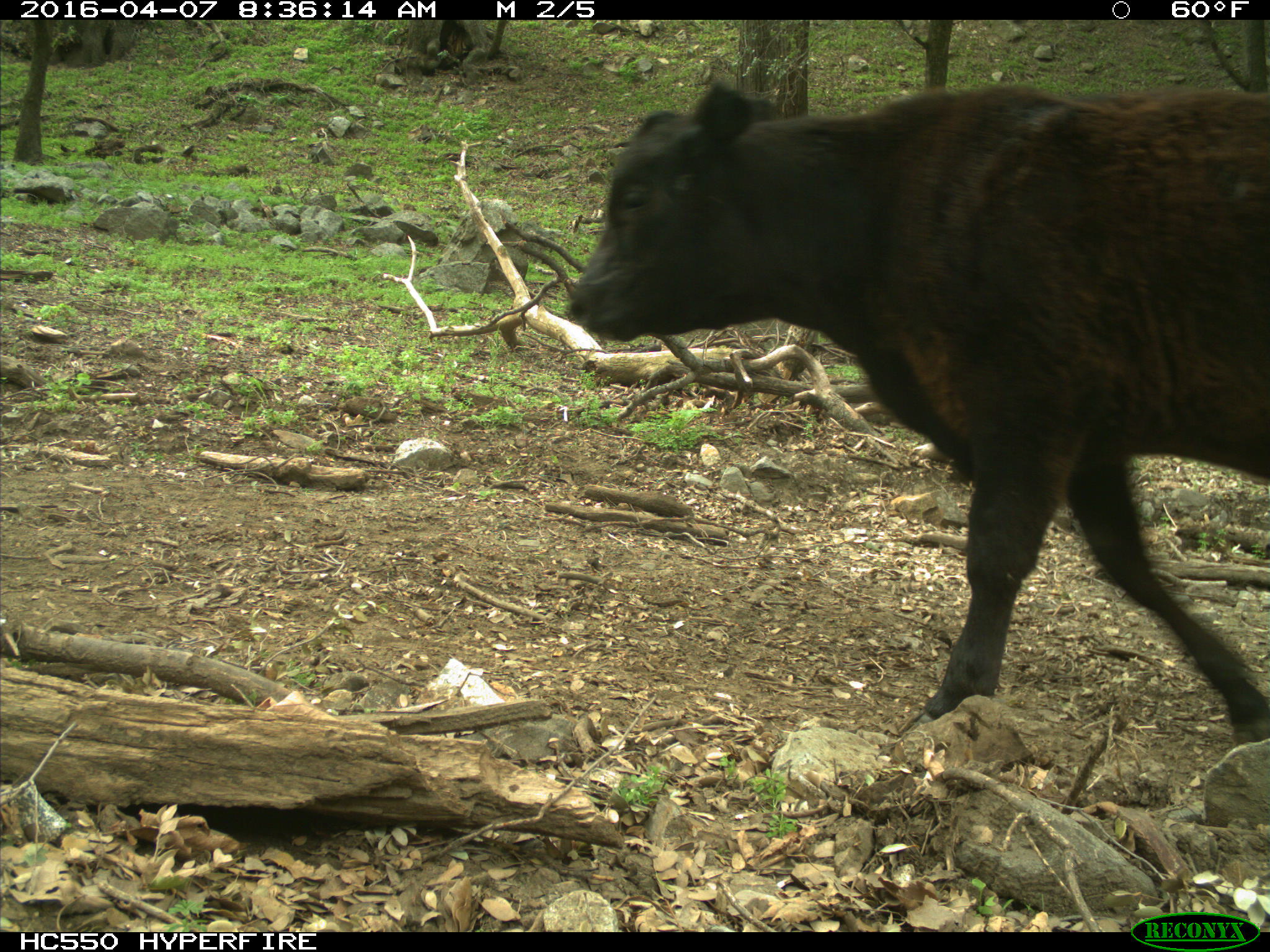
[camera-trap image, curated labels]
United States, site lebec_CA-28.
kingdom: Animalia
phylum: Chordata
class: Mammalia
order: Artiodactyla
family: Bovidae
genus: Bos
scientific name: Bos taurus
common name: domestic cow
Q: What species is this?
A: Bos taurus (domestic cow).